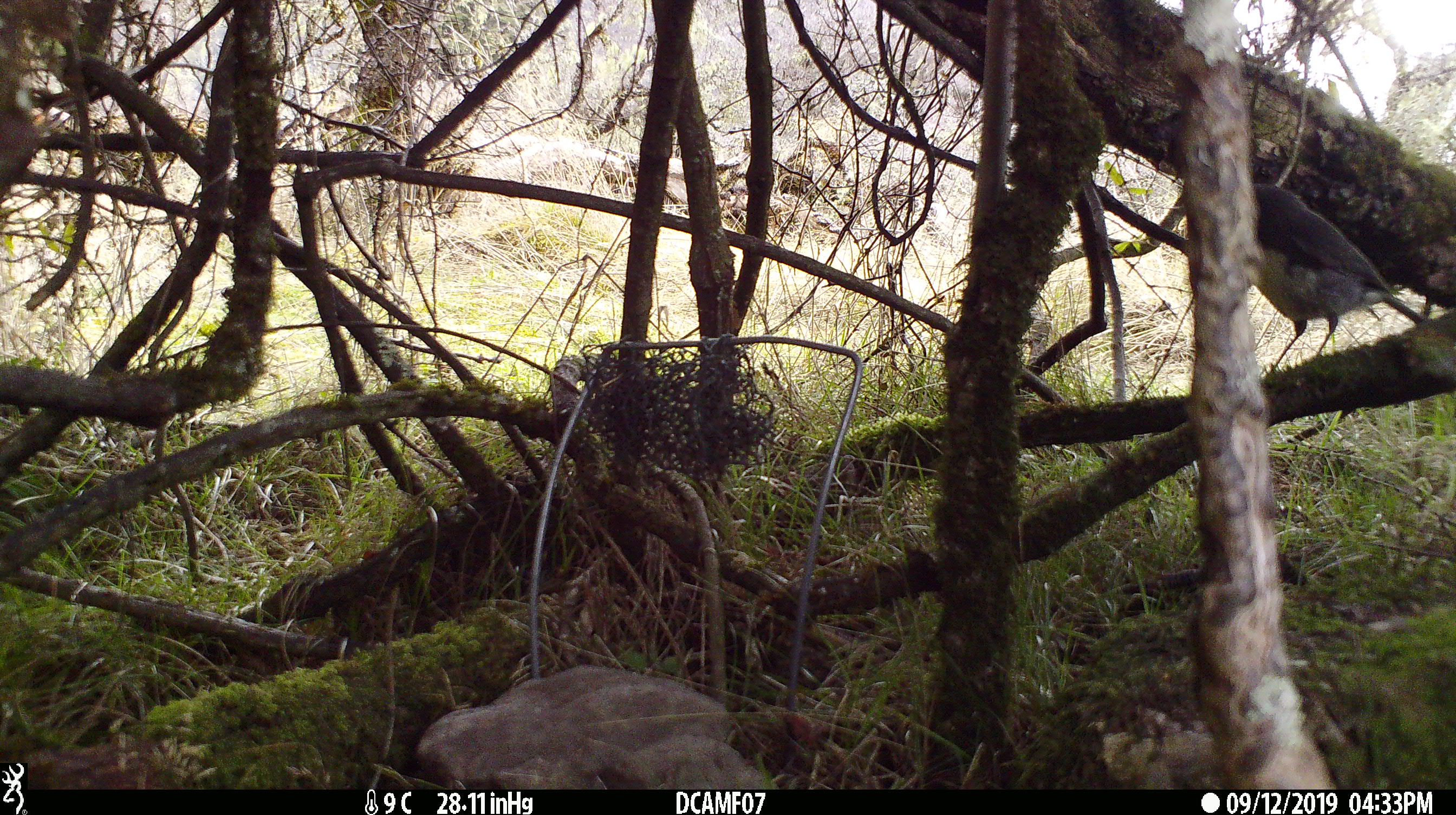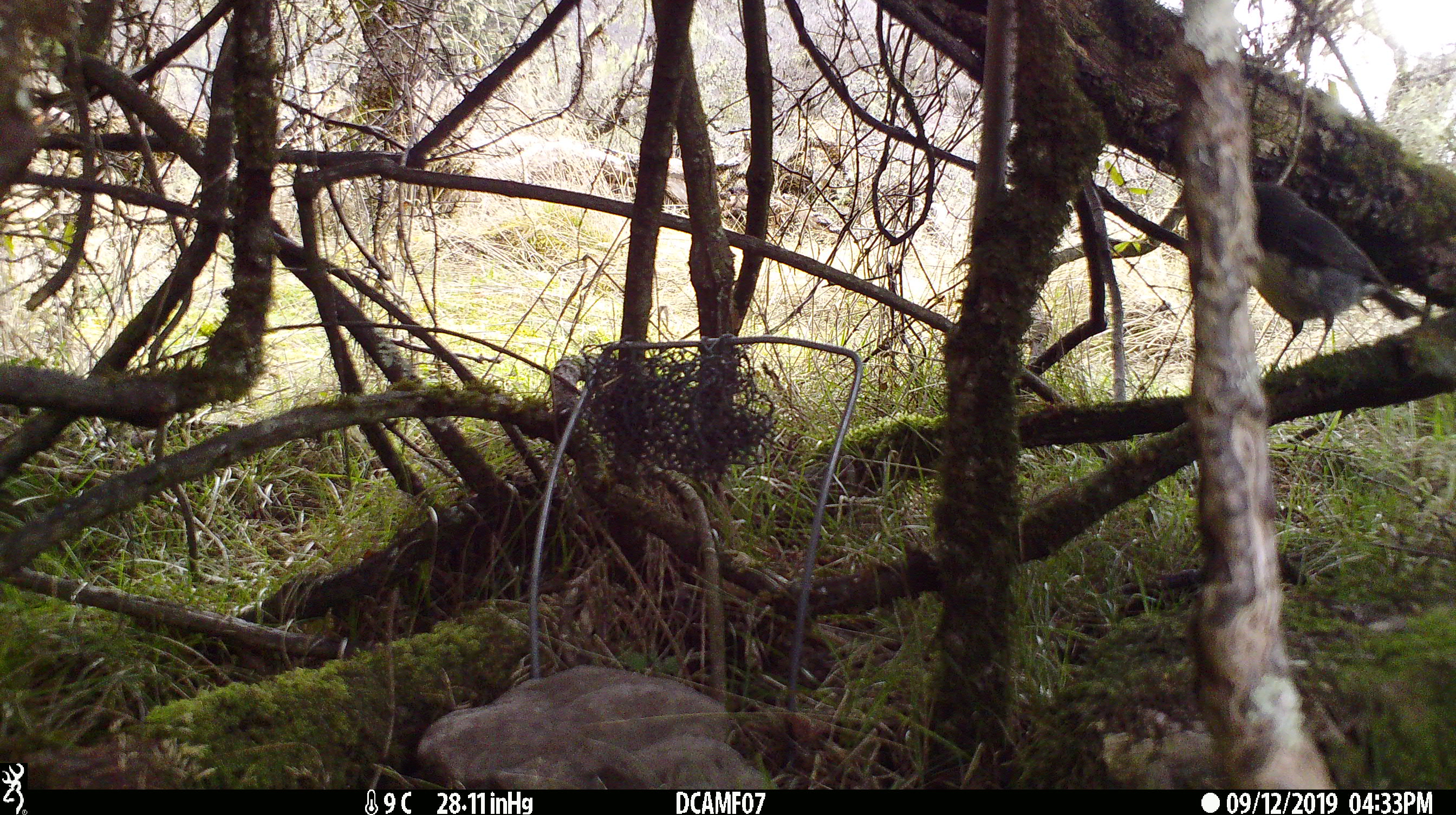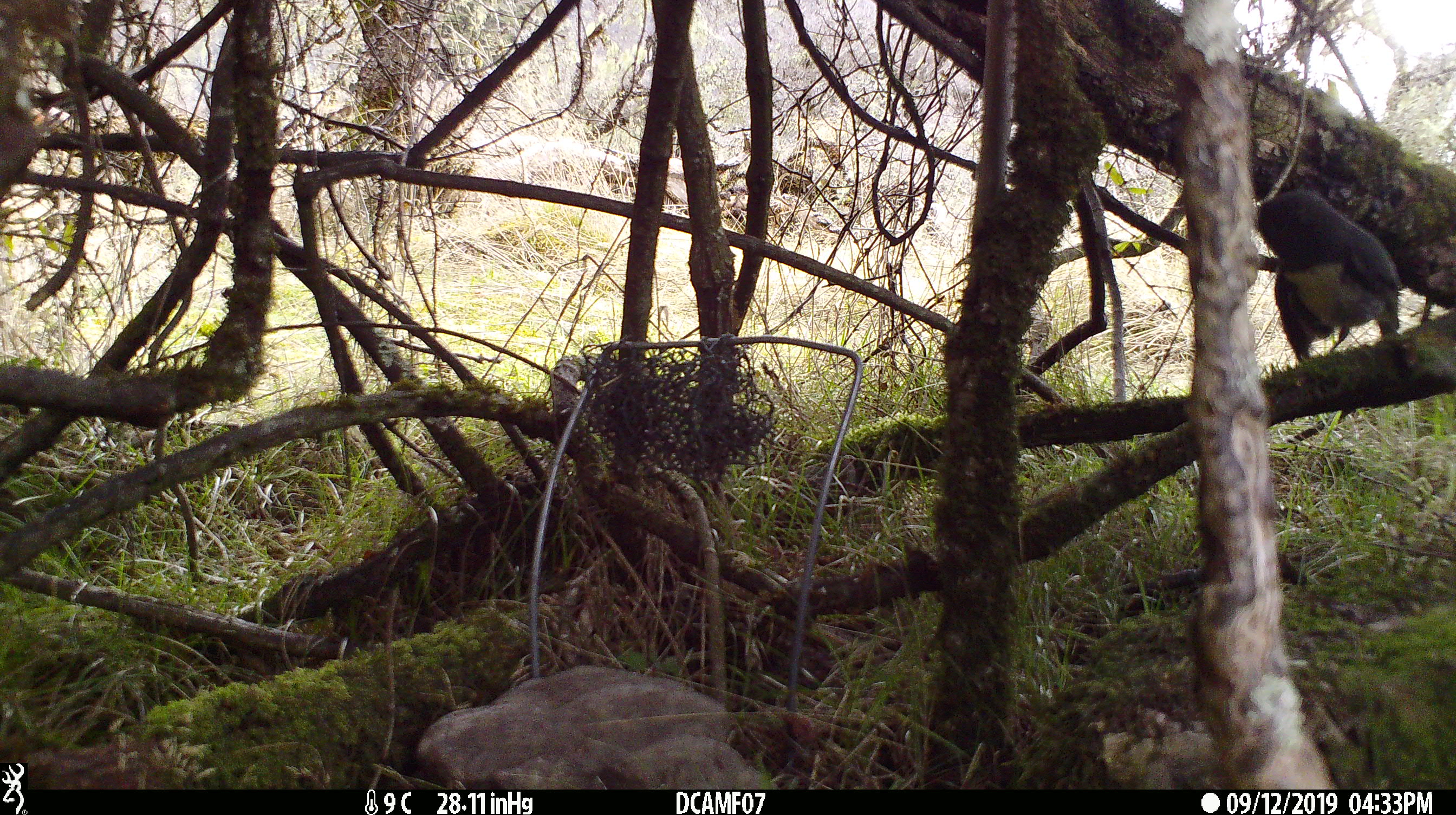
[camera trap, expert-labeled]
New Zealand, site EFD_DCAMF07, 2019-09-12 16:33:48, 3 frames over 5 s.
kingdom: Animalia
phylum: Chordata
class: Aves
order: Passeriformes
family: Petroicidae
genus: Petroica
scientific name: Petroica australis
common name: new zealand robin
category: robin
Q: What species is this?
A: Robin (new zealand robin) (Petroica australis).